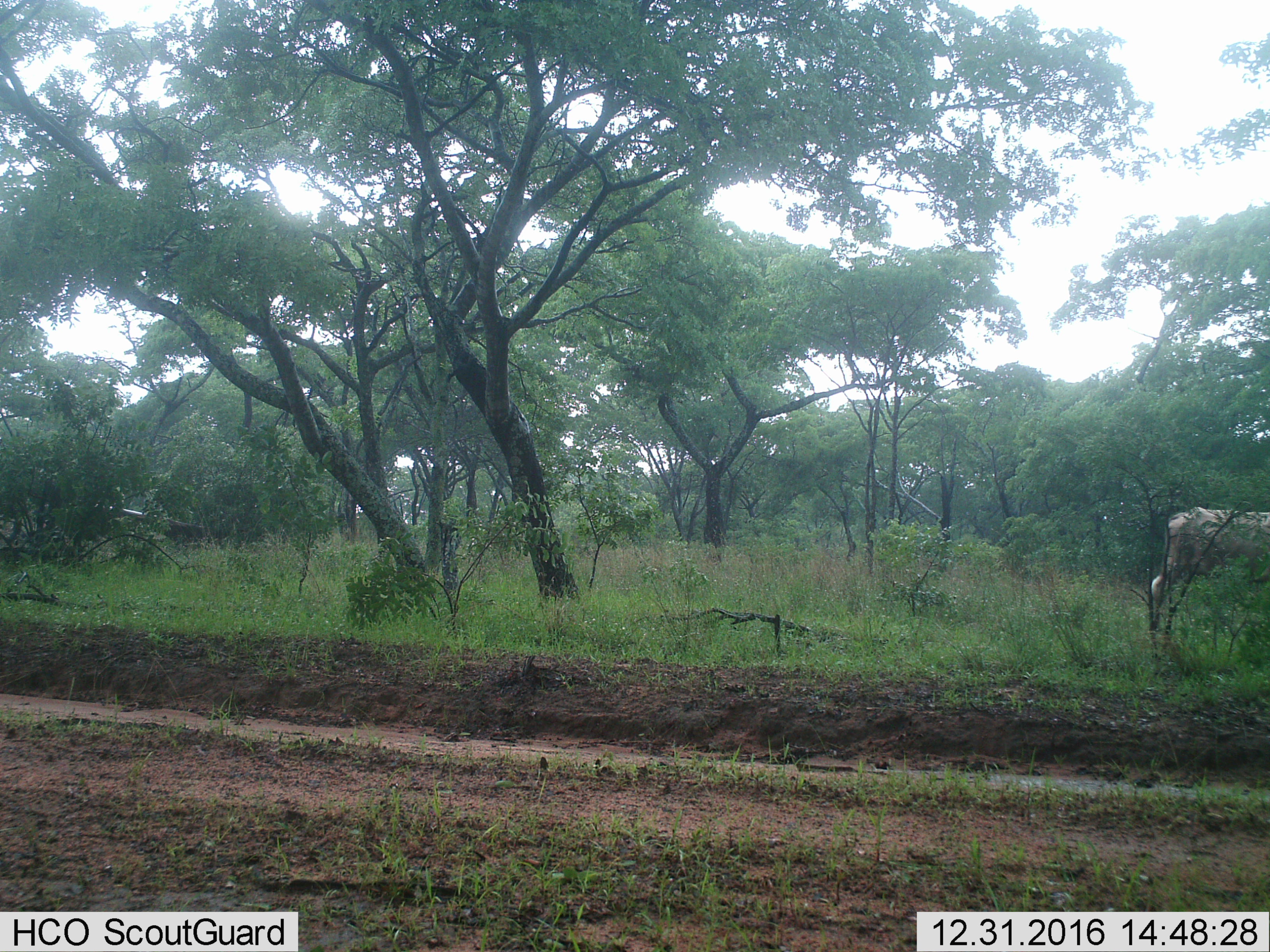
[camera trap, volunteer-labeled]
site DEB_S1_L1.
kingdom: Animalia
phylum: Chordata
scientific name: Vertebrata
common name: domestic animal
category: domesticanimal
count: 1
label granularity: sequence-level